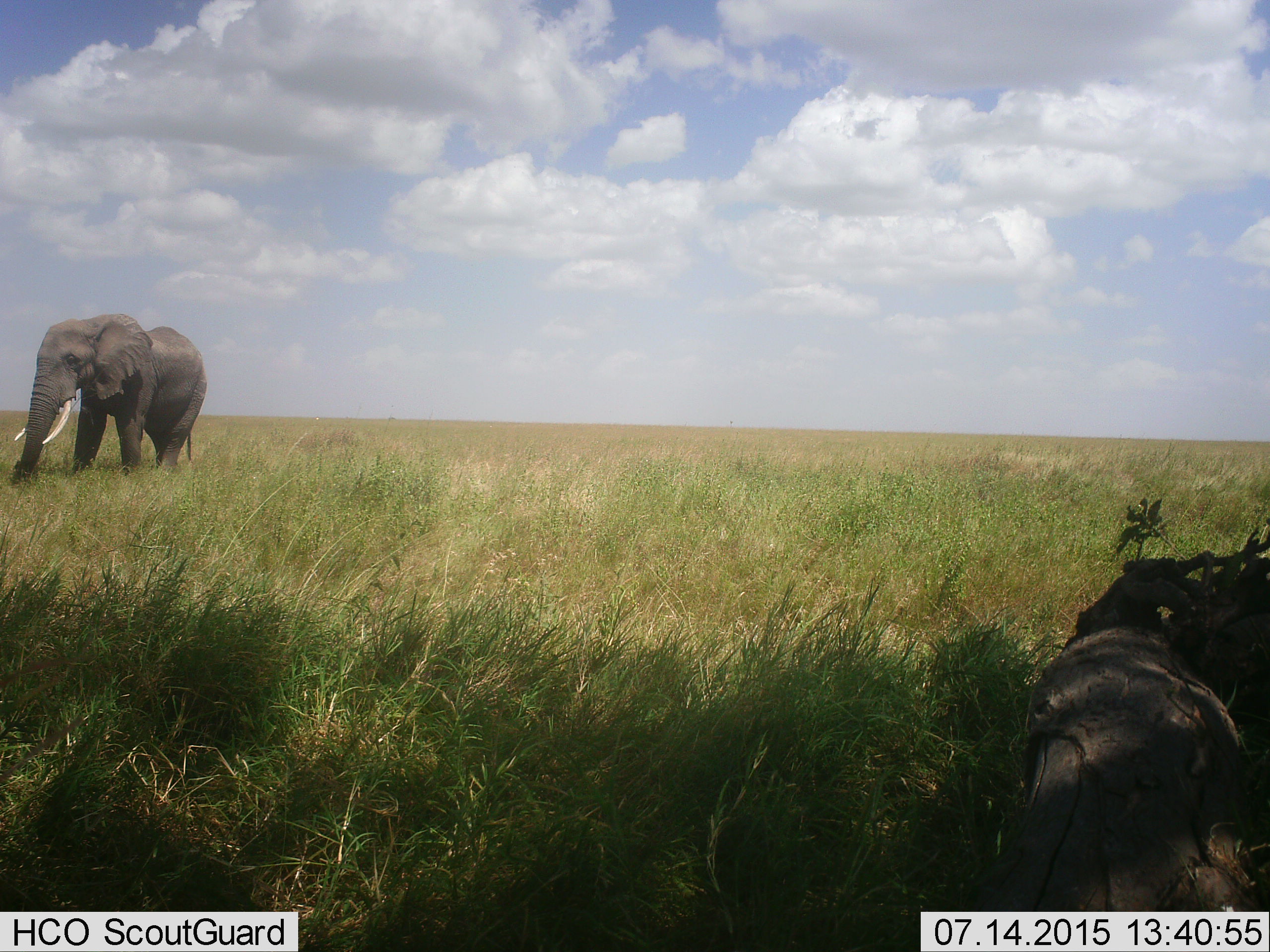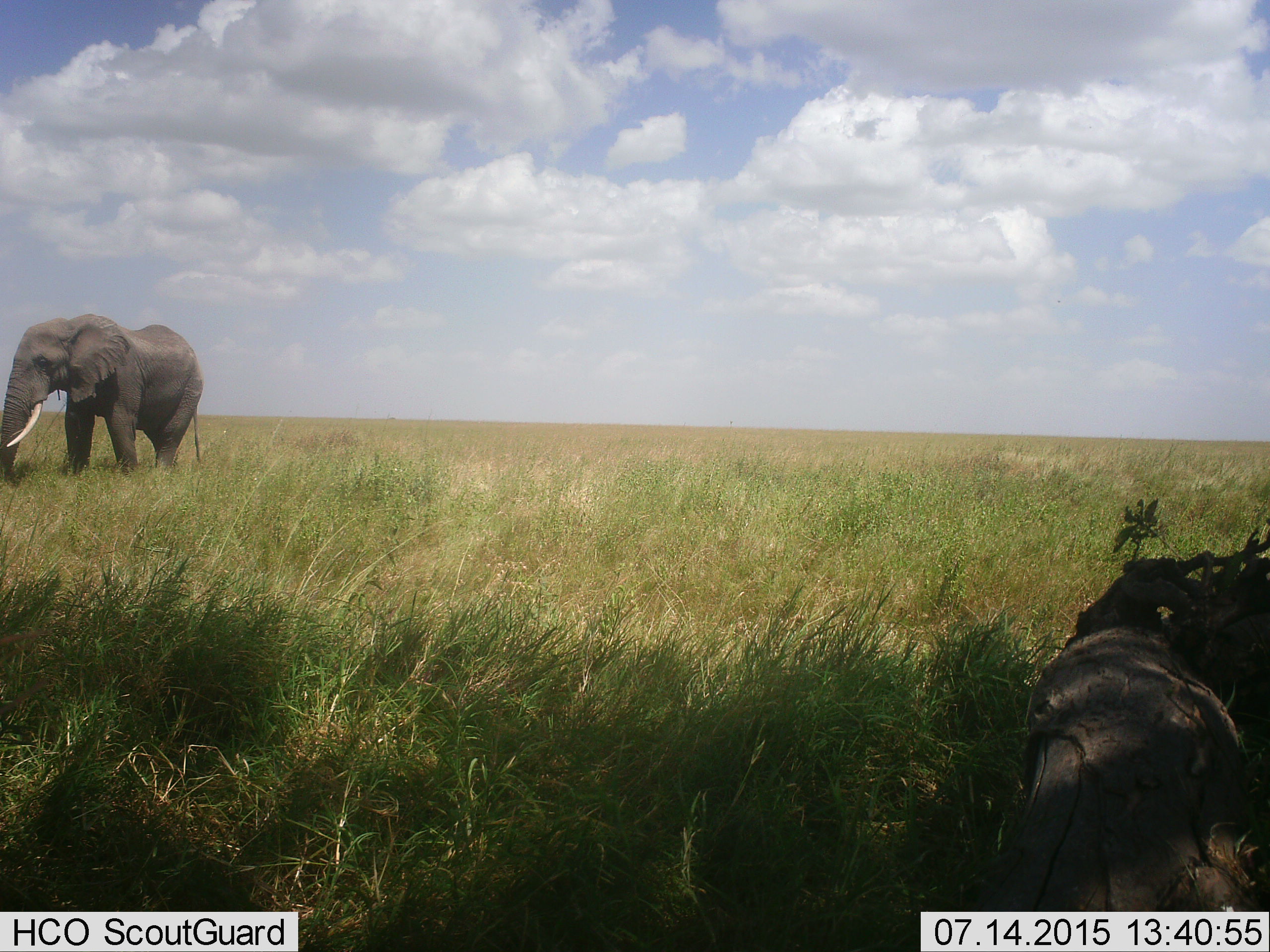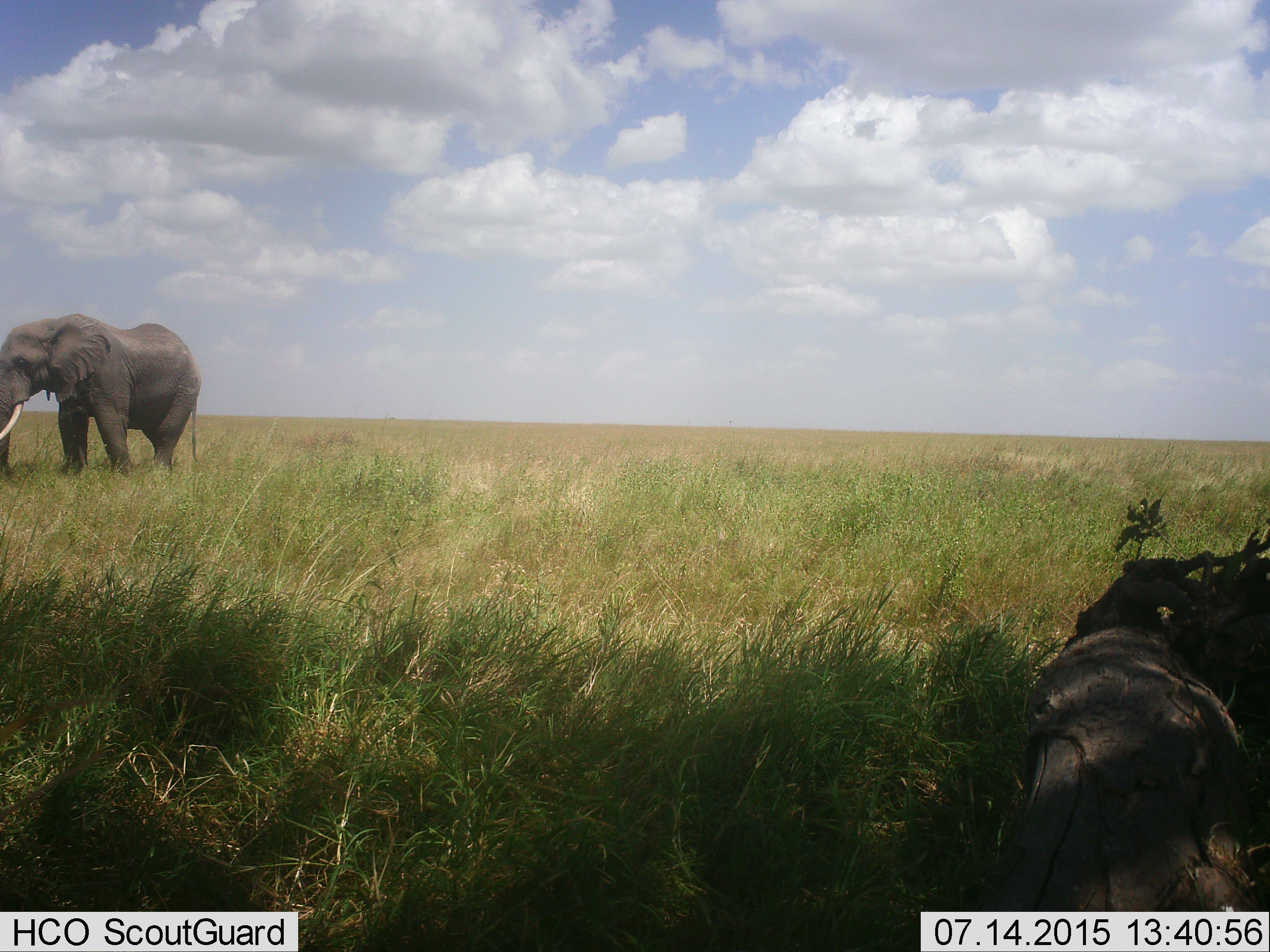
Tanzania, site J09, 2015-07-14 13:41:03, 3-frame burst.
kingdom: Animalia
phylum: Chordata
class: Mammalia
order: Proboscidea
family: Elephantidae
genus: Loxodonta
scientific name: Loxodonta africana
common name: african bush elephant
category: elephant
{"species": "elephant (african bush elephant) (Loxodonta africana)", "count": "1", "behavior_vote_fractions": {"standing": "33%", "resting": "0%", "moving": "67%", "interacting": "0%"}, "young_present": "0%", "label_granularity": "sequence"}